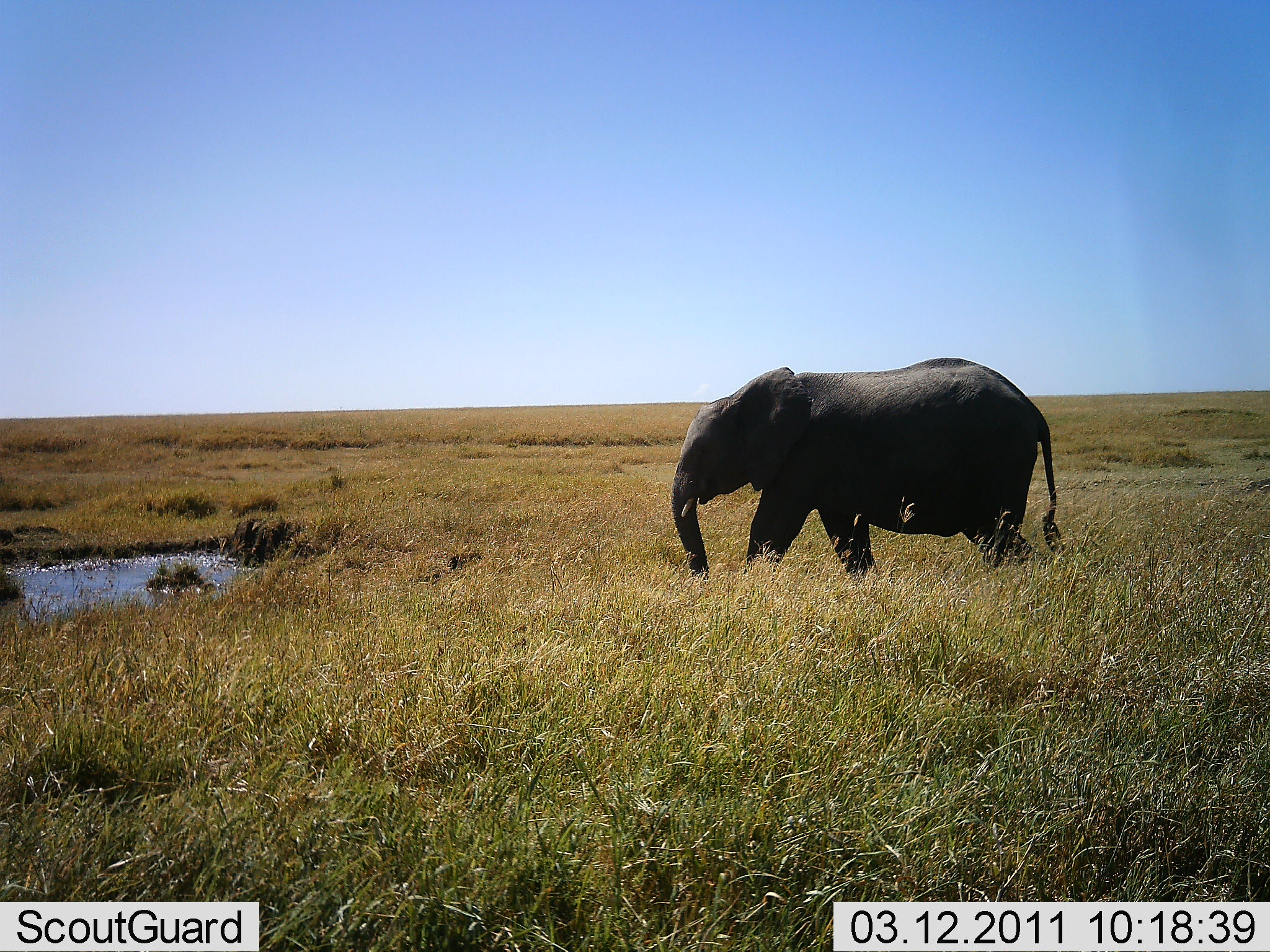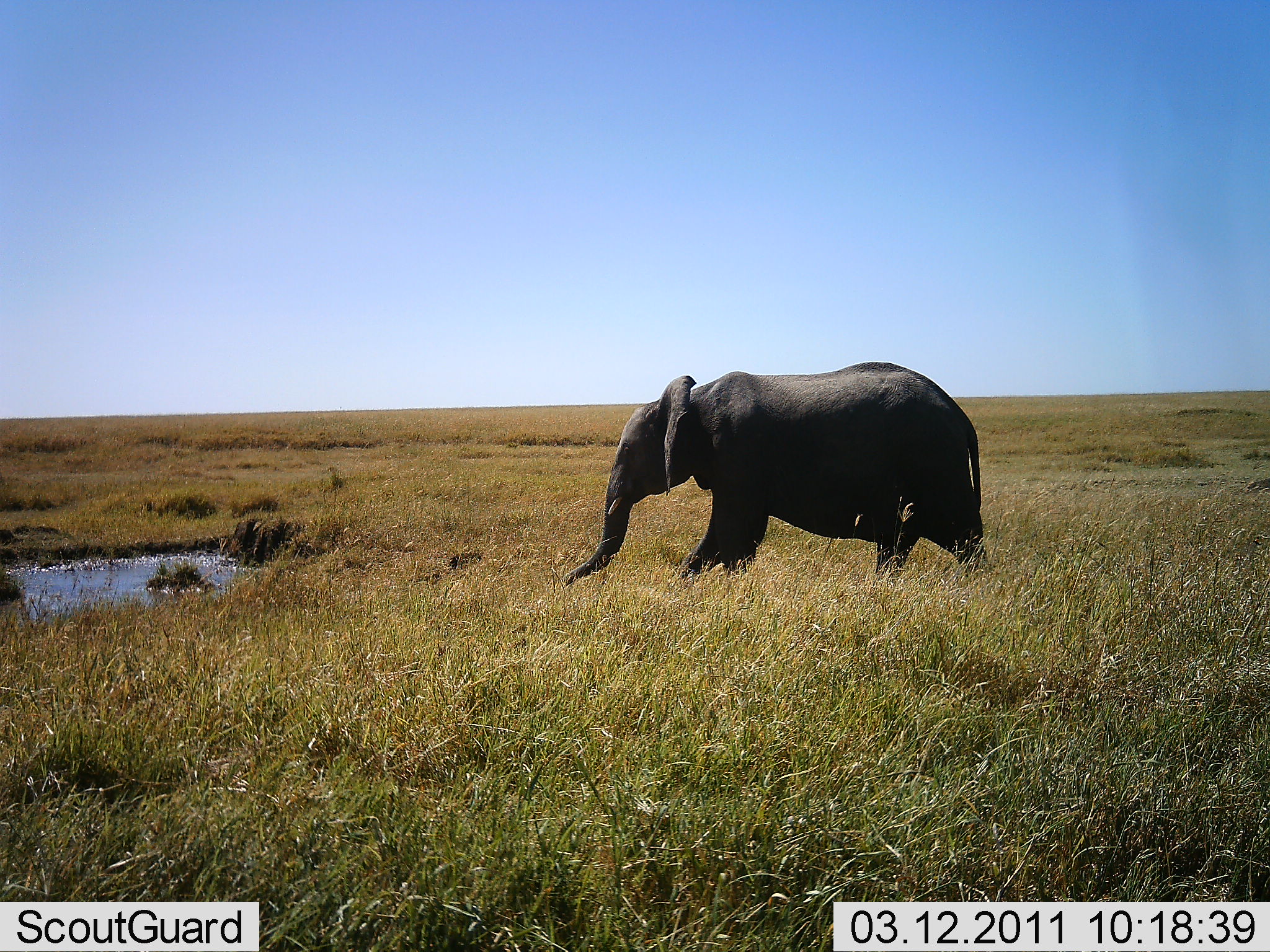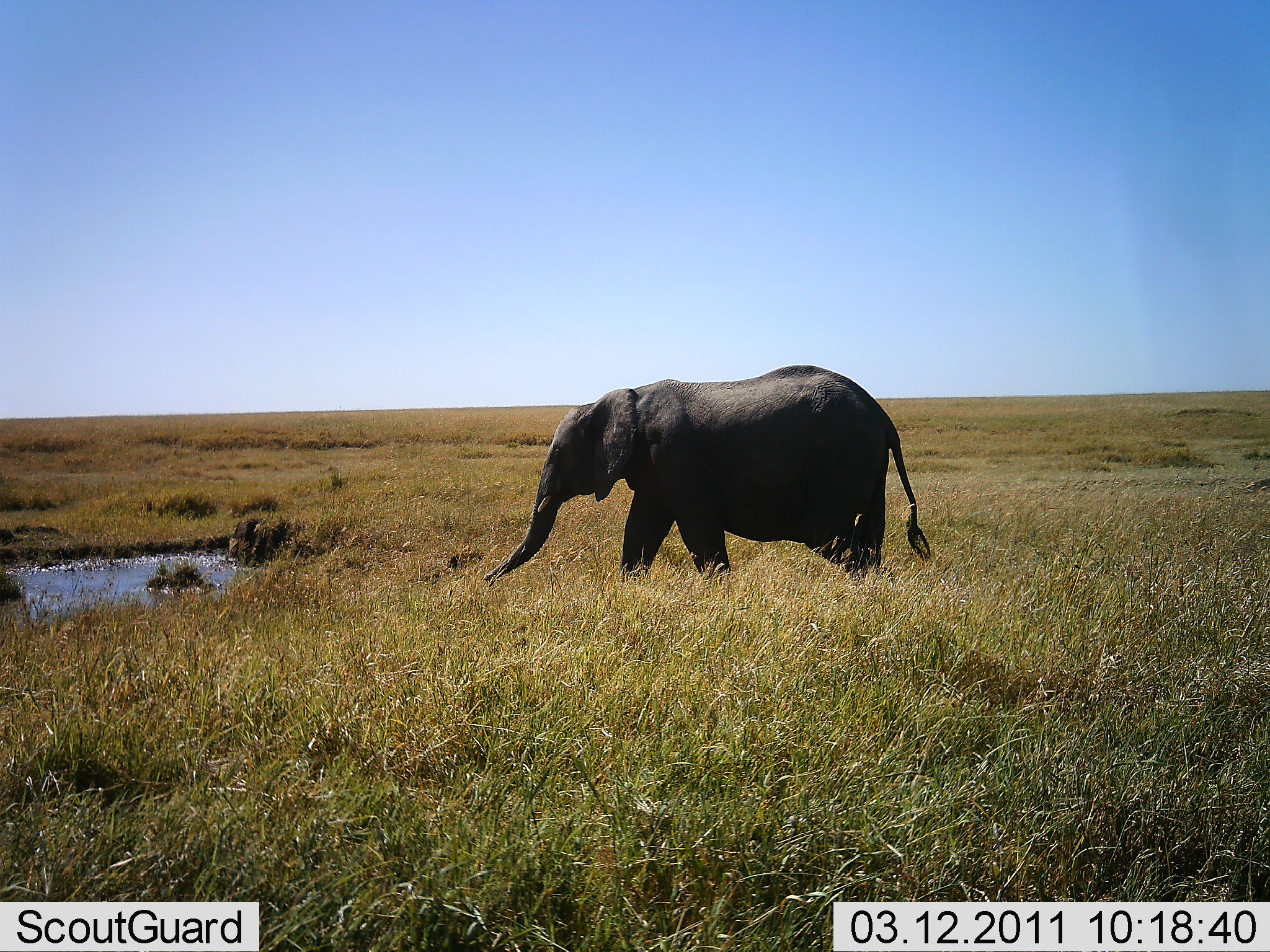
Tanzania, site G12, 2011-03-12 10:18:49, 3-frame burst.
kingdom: Animalia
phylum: Chordata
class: Mammalia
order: Proboscidea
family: Elephantidae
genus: Loxodonta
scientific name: Loxodonta africana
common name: african bush elephant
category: elephant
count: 1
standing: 0%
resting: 0%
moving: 100%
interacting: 0%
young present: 8%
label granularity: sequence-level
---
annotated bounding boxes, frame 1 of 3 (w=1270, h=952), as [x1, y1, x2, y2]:
animal: [665, 358, 1070, 582]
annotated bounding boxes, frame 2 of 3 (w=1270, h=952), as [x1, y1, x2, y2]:
animal: [563, 361, 993, 589]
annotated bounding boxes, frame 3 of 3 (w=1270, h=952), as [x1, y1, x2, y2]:
animal: [480, 364, 934, 585]